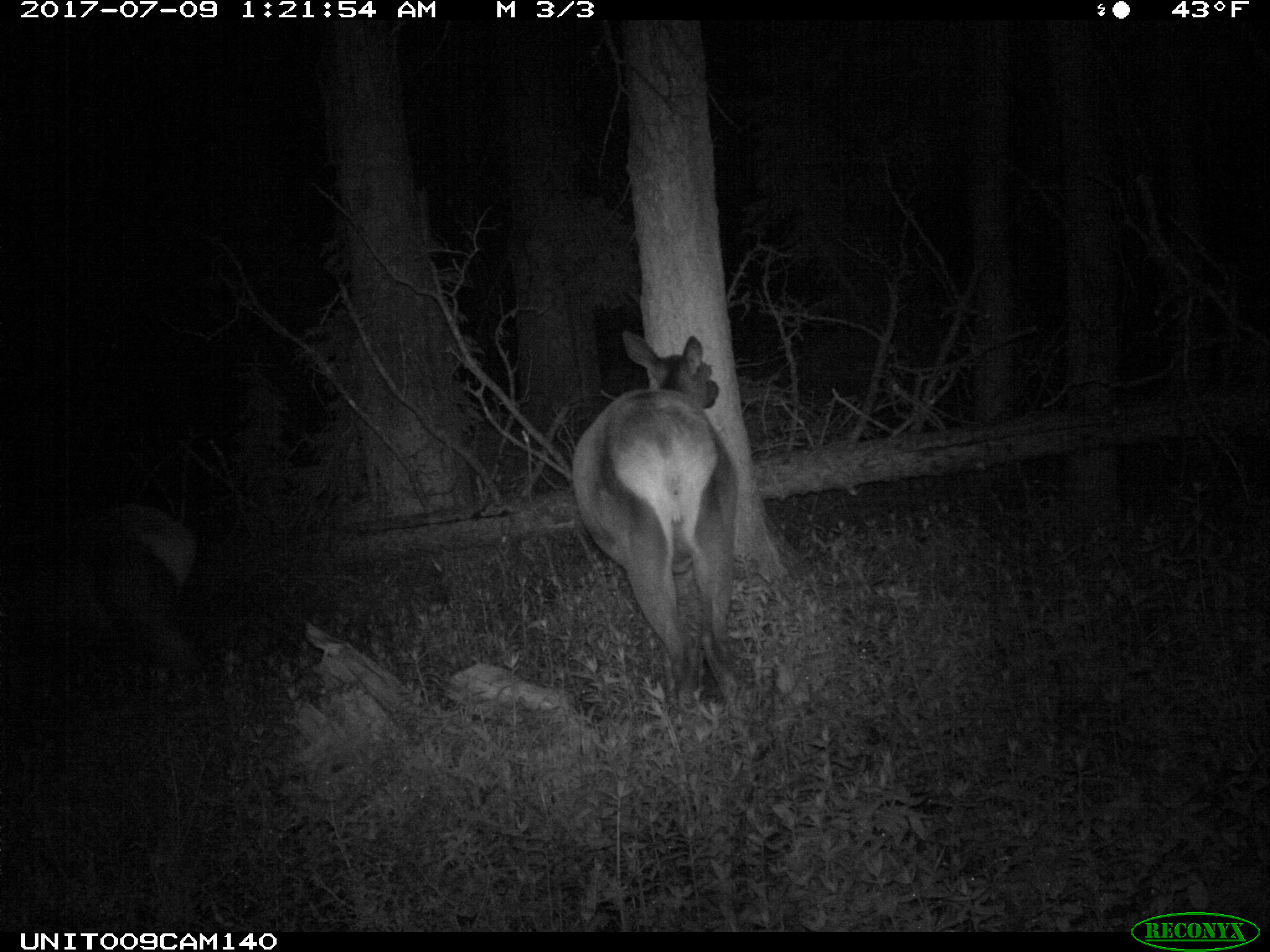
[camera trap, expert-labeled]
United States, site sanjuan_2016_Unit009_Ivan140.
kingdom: Animalia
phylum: Chordata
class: Mammalia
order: Artiodactyla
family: Cervidae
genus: Cervus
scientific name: Cervus elaphus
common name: red deer